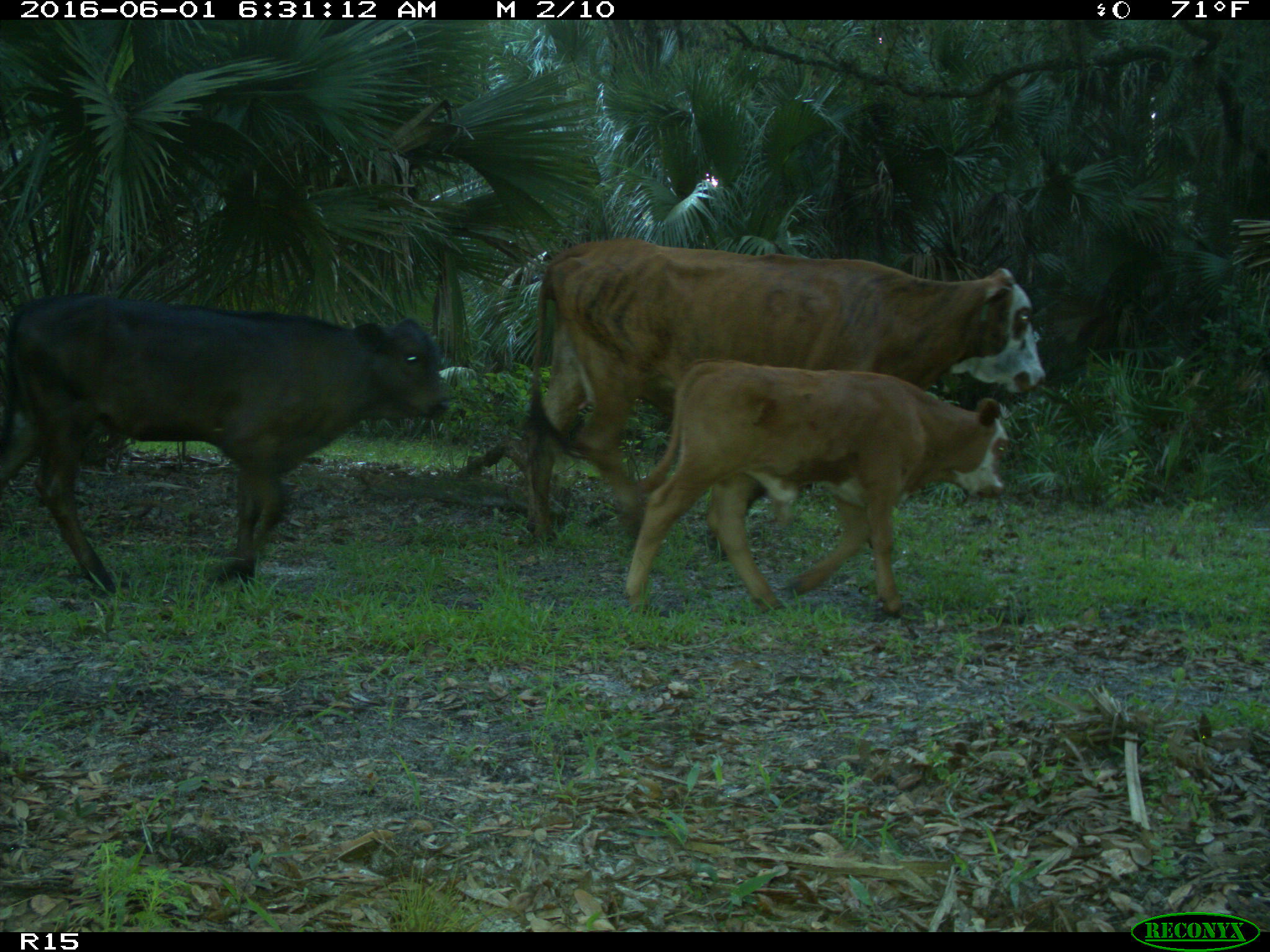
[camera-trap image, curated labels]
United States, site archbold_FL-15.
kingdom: Animalia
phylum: Chordata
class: Mammalia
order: Artiodactyla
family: Bovidae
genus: Bos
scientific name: Bos taurus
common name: domestic cow